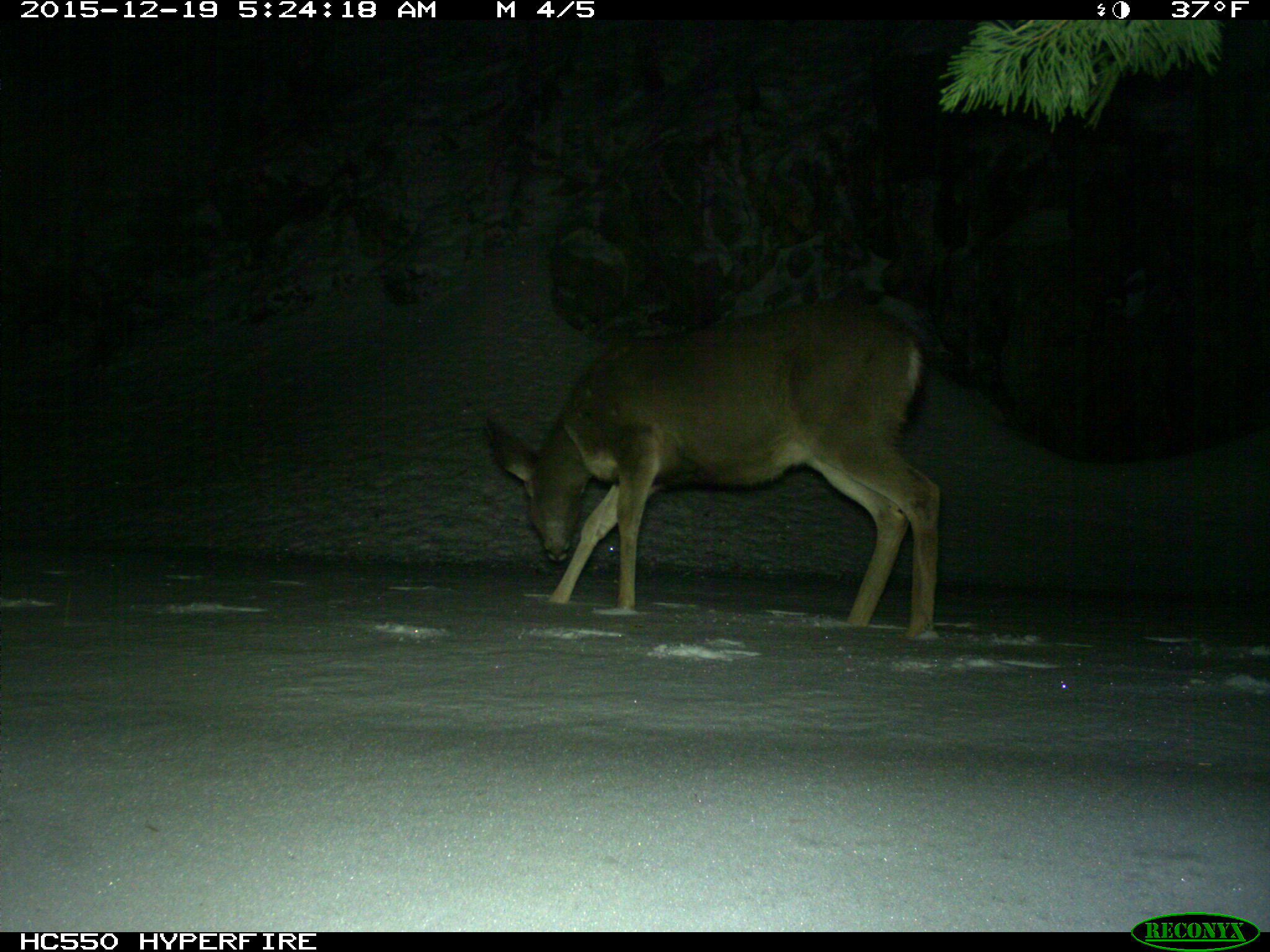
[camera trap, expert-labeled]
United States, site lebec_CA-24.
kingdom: Animalia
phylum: Chordata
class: Mammalia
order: Artiodactyla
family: Cervidae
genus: Odocoileus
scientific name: Odocoileus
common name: deer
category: unidentified deer